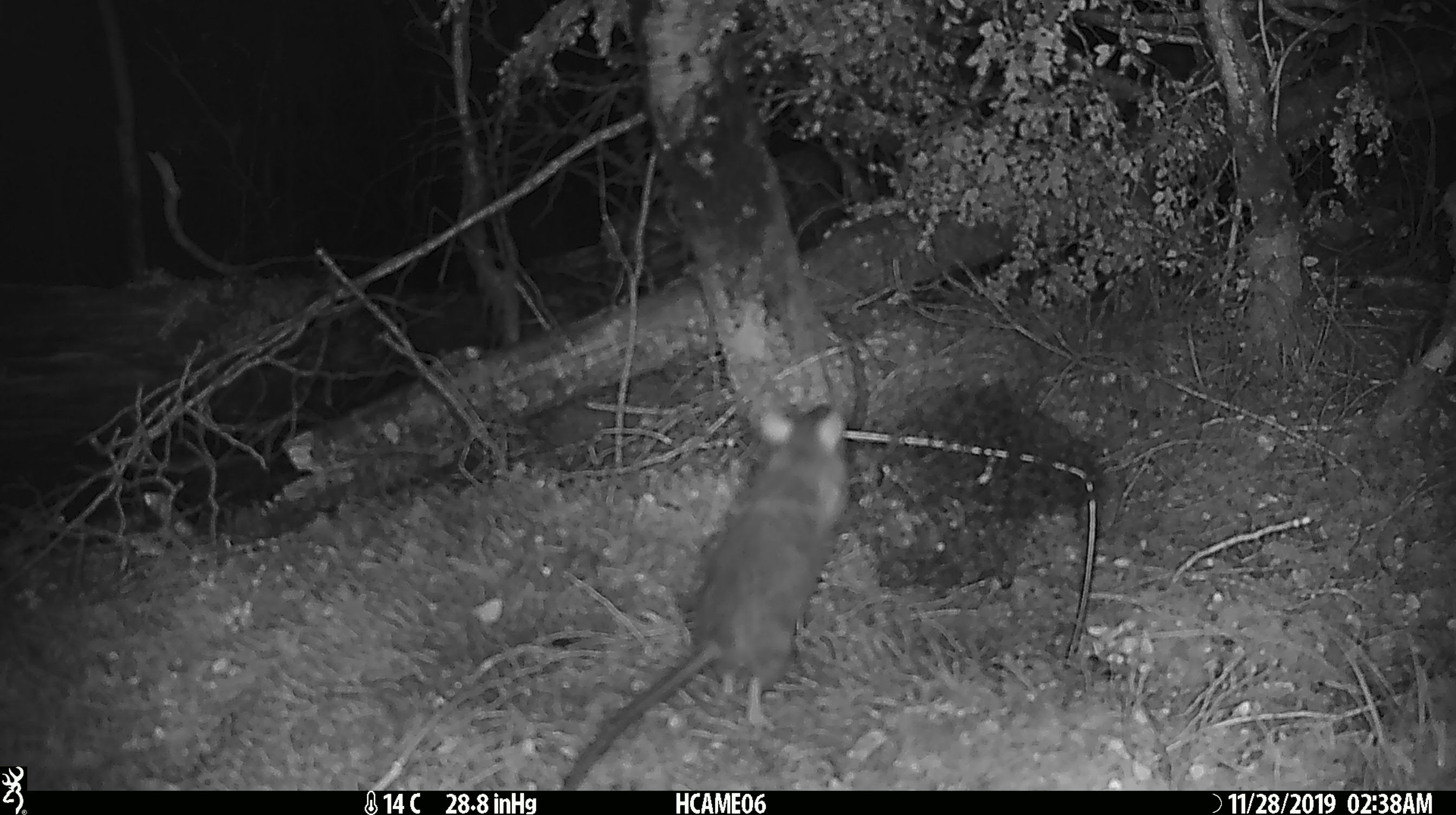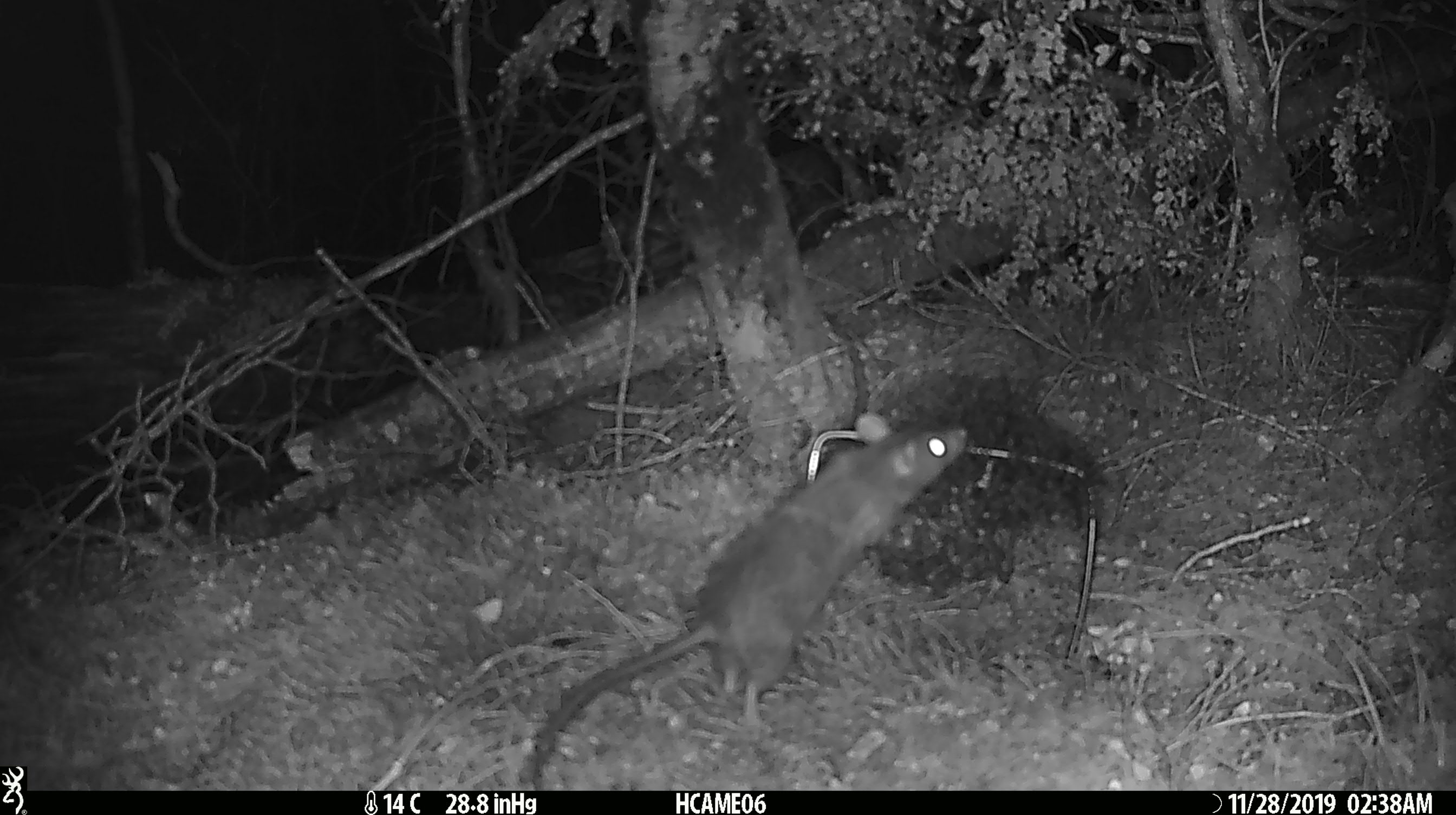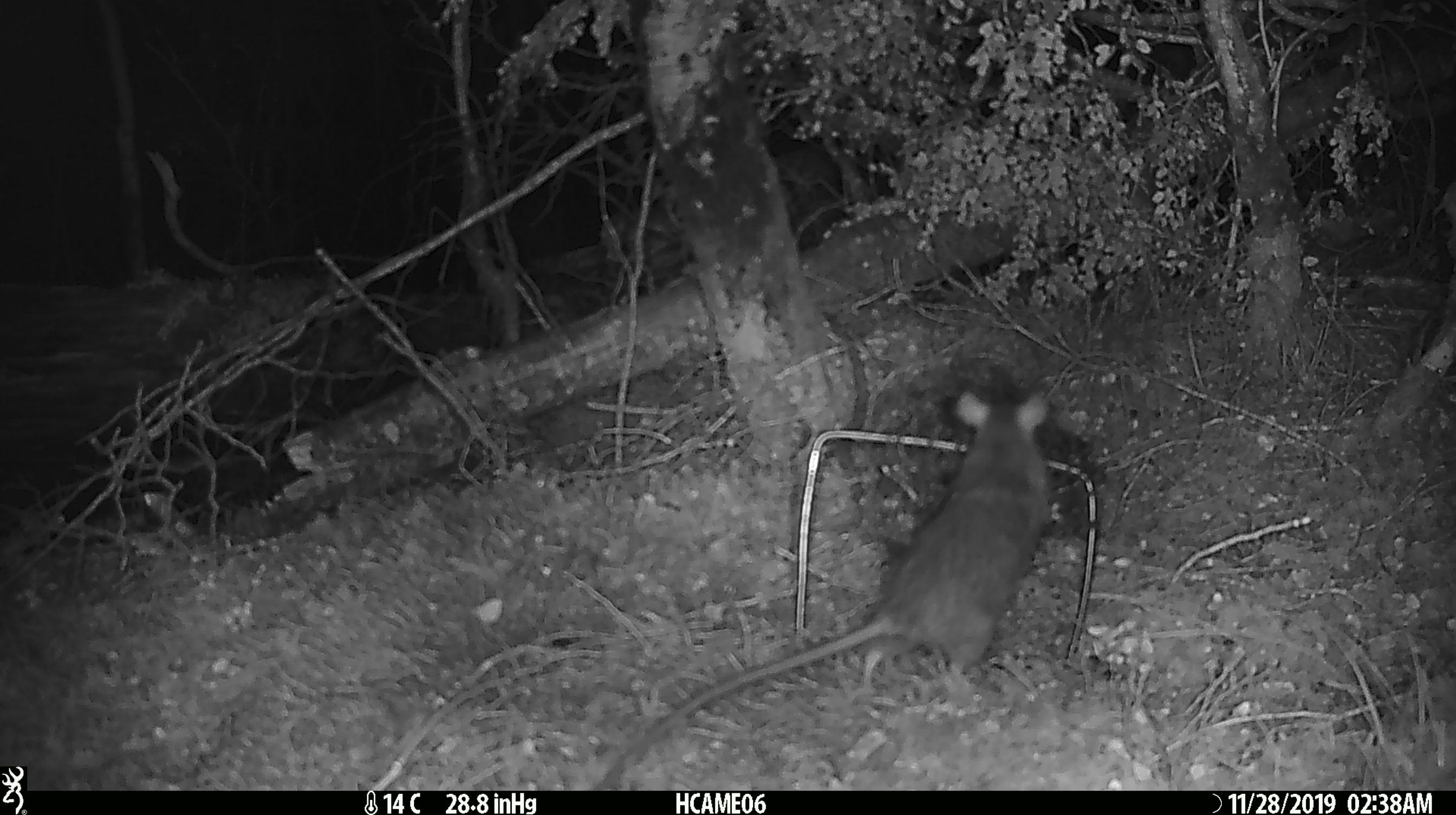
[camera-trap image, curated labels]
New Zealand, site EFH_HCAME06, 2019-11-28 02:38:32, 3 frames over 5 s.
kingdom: Animalia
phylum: Chordata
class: Mammalia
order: Rodentia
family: Muridae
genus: Rattus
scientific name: Rattus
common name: rat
Rat (Rattus).